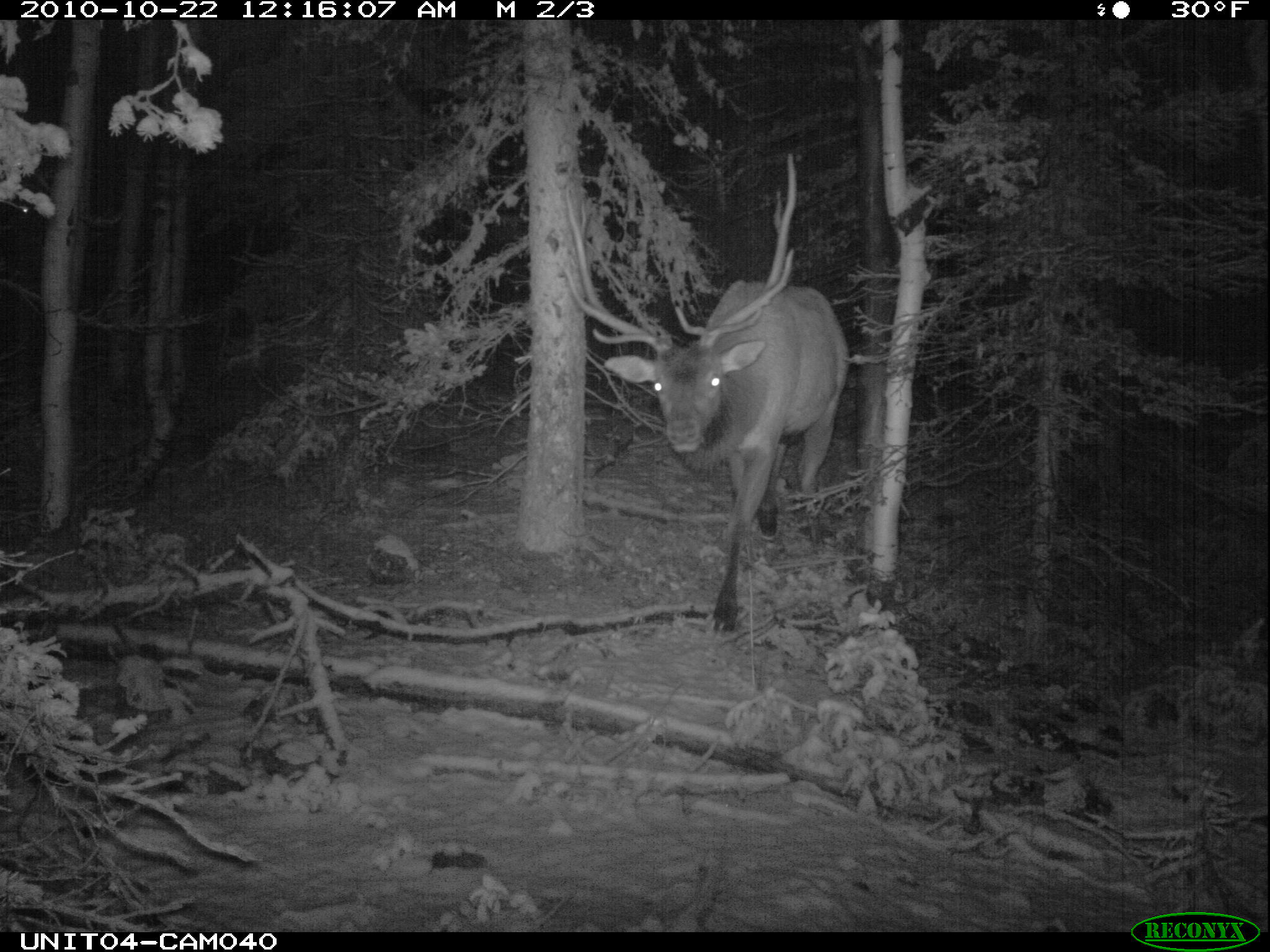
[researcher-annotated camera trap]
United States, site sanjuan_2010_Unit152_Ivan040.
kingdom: Animalia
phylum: Chordata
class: Mammalia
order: Artiodactyla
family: Cervidae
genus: Cervus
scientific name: Cervus elaphus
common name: red deer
Cervus elaphus (red deer).